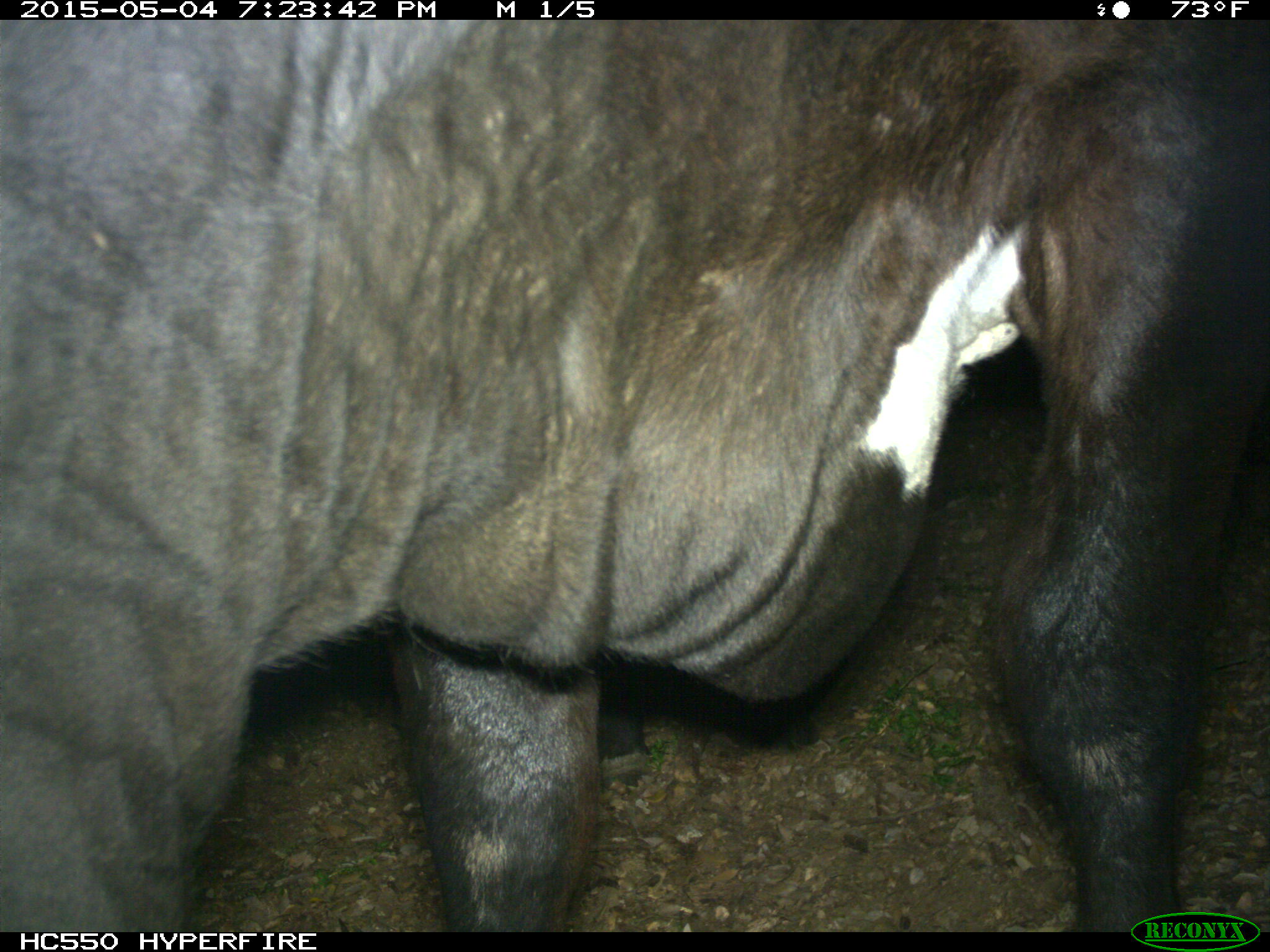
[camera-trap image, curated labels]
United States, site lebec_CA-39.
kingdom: Animalia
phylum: Chordata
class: Mammalia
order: Artiodactyla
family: Bovidae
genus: Bos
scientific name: Bos taurus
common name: domestic cow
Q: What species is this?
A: Bos taurus (domestic cow).